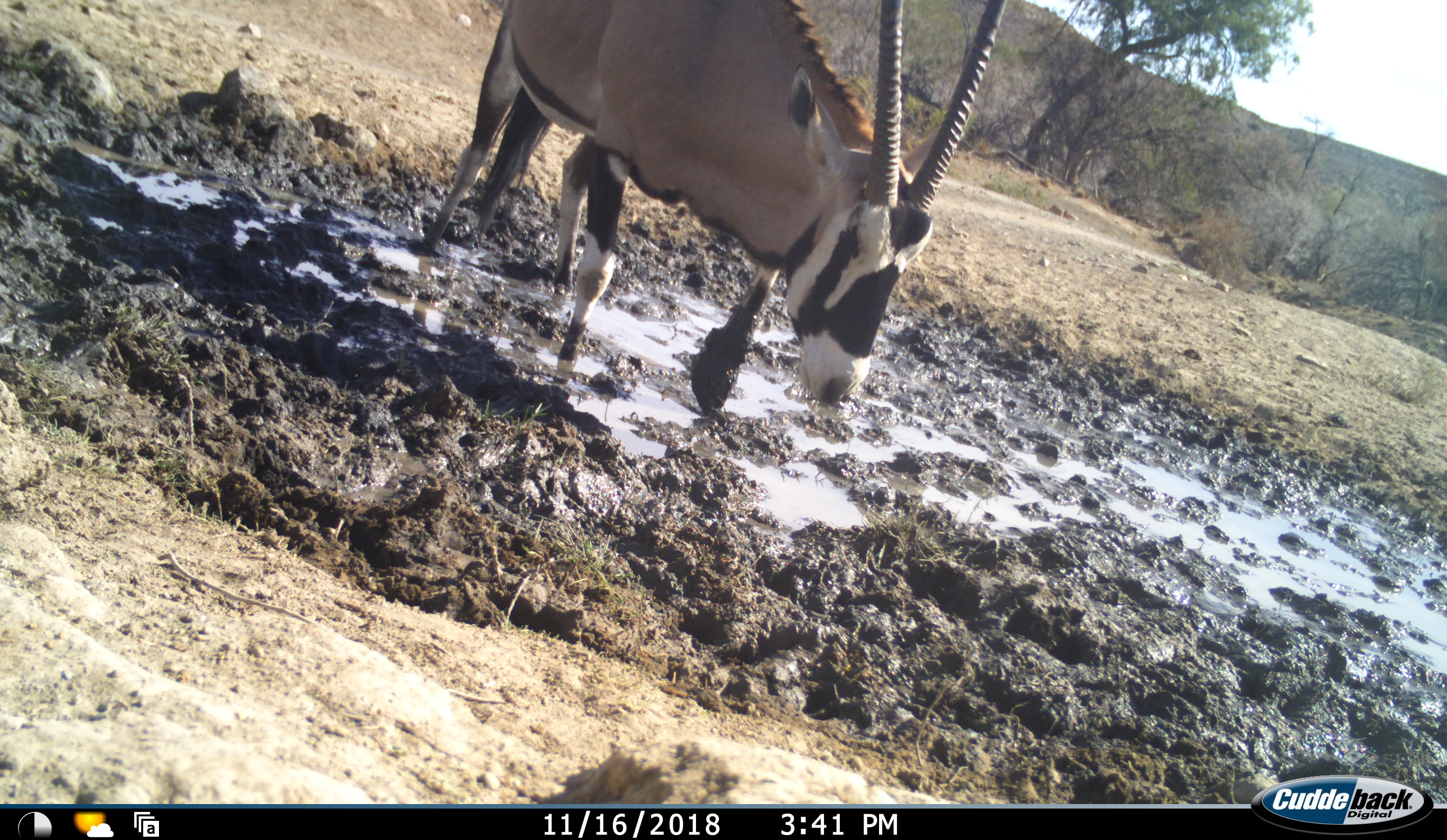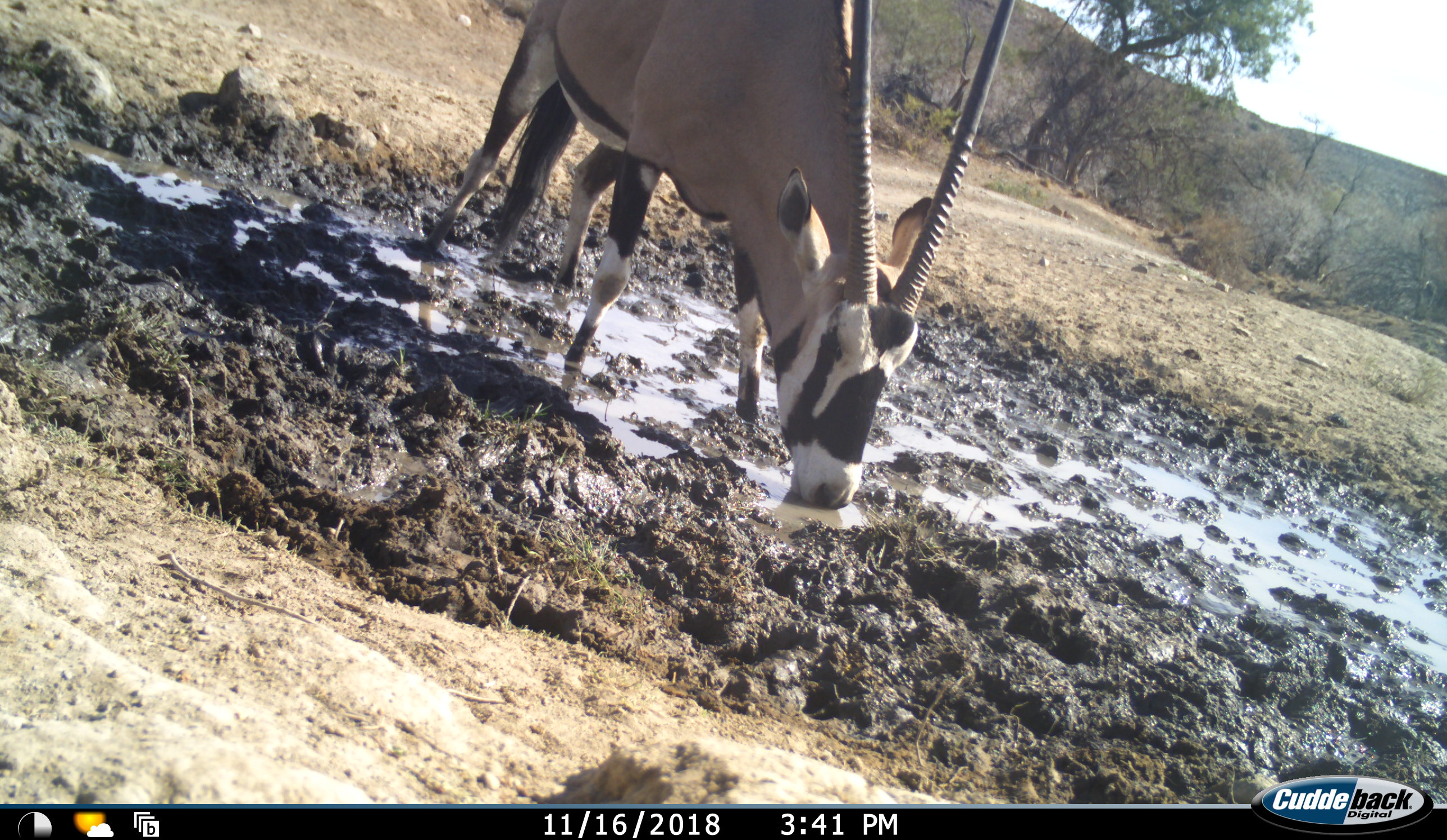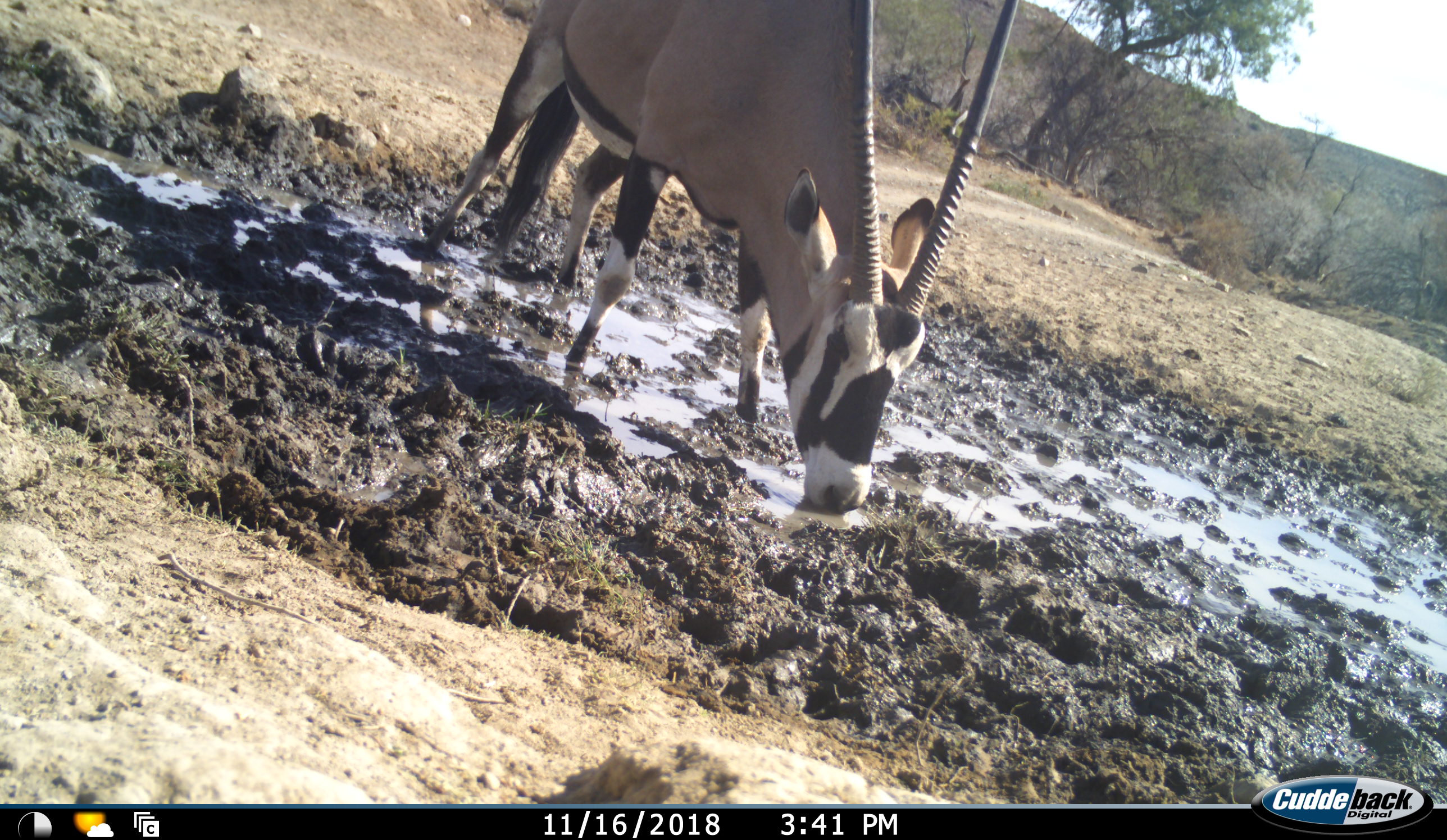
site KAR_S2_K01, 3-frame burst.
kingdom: Animalia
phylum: Chordata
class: Mammalia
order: Artiodactyla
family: Bovidae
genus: Oryx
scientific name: Oryx gazella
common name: gemsbok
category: oryx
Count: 1.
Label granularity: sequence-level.